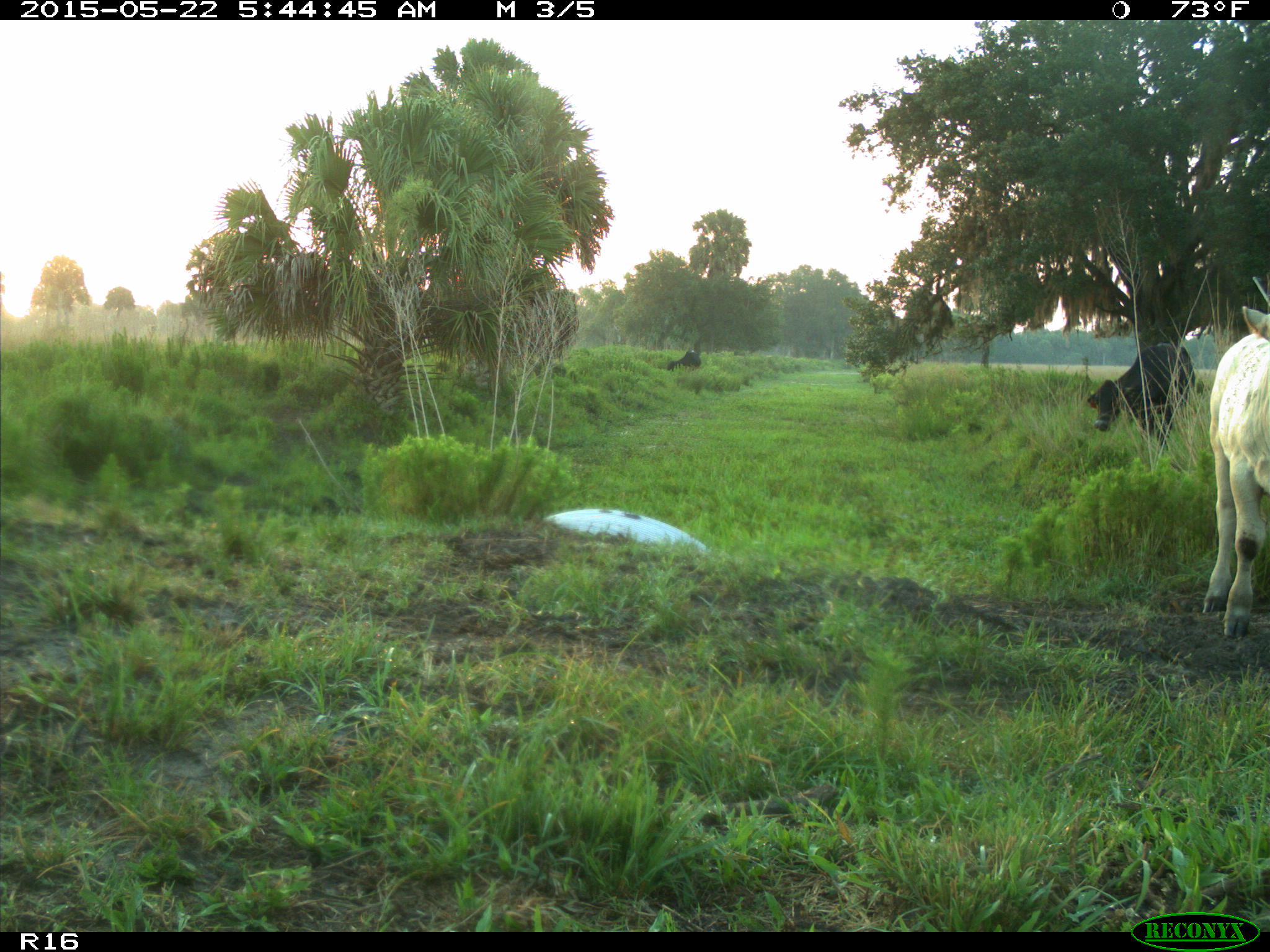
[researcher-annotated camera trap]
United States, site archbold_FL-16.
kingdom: Animalia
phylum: Chordata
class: Mammalia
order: Artiodactyla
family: Bovidae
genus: Bos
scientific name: Bos taurus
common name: domestic cow